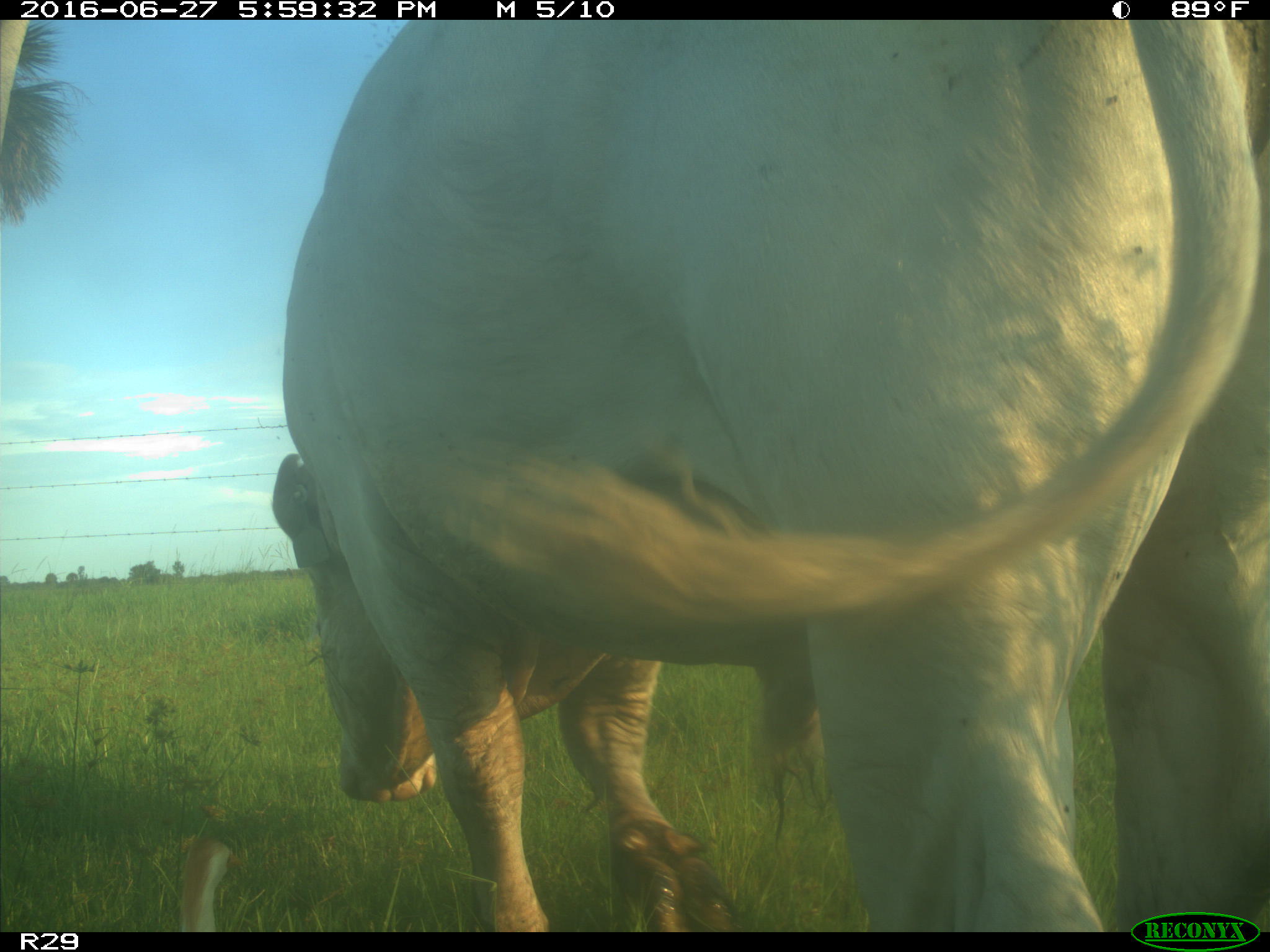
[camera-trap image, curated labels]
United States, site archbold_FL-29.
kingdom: Animalia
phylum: Chordata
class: Mammalia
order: Artiodactyla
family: Bovidae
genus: Bos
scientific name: Bos taurus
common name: domestic cow